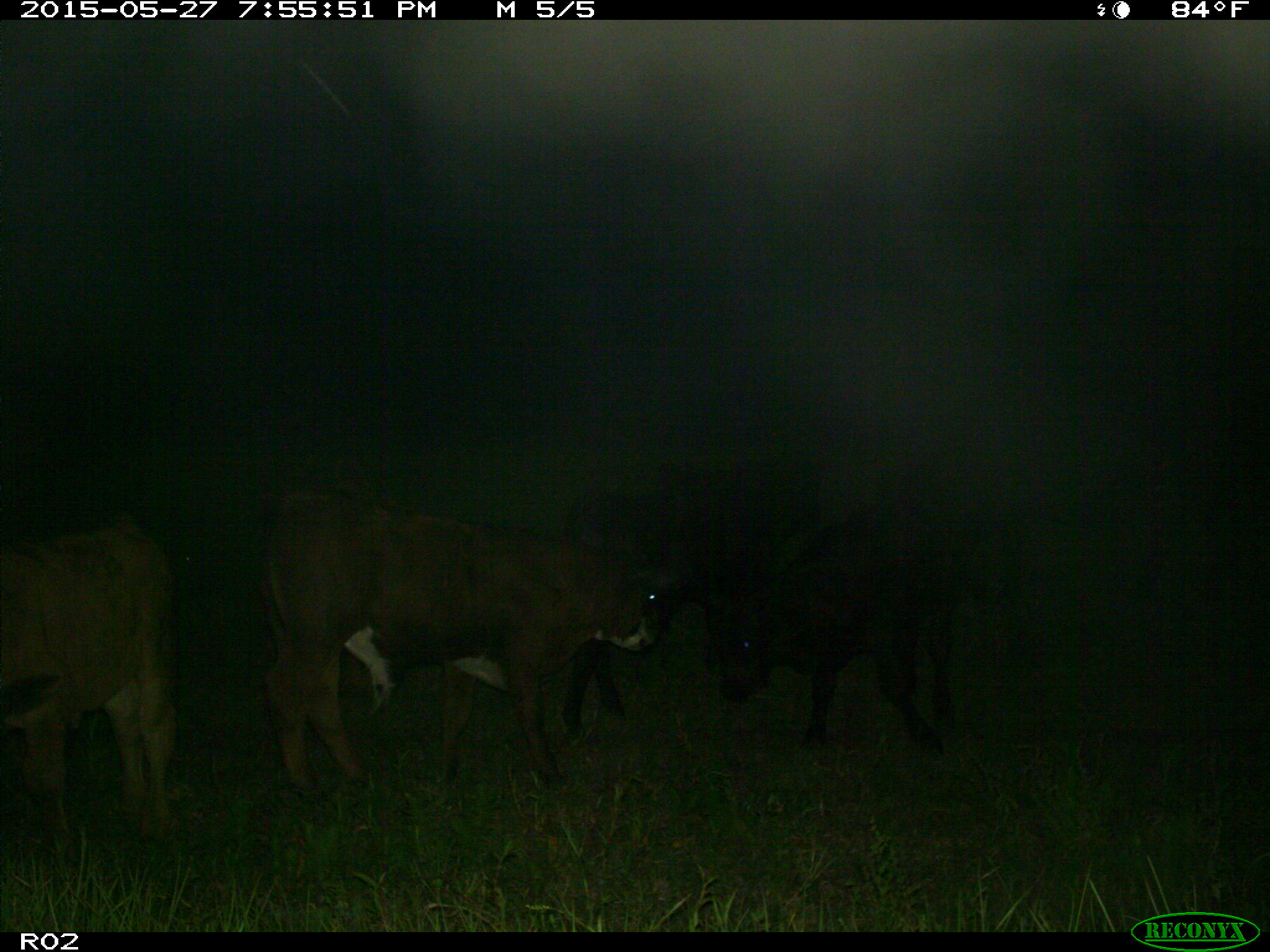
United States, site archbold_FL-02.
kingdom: Animalia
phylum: Chordata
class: Mammalia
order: Artiodactyla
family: Bovidae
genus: Bos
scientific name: Bos taurus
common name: domestic cow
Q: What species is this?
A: Bos taurus (domestic cow).